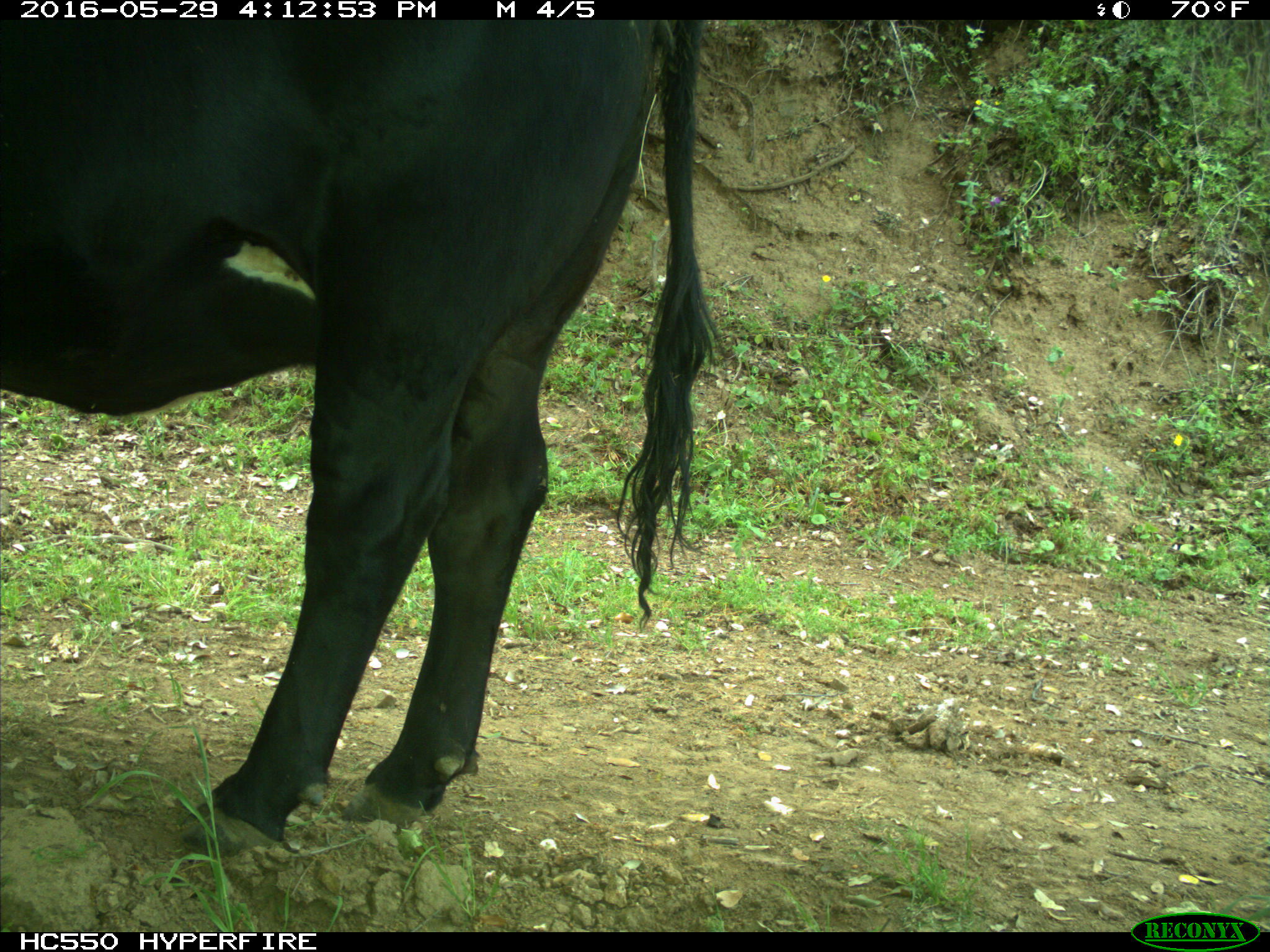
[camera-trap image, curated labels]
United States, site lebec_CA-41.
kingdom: Animalia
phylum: Chordata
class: Mammalia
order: Artiodactyla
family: Bovidae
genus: Bos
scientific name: Bos taurus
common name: domestic cow